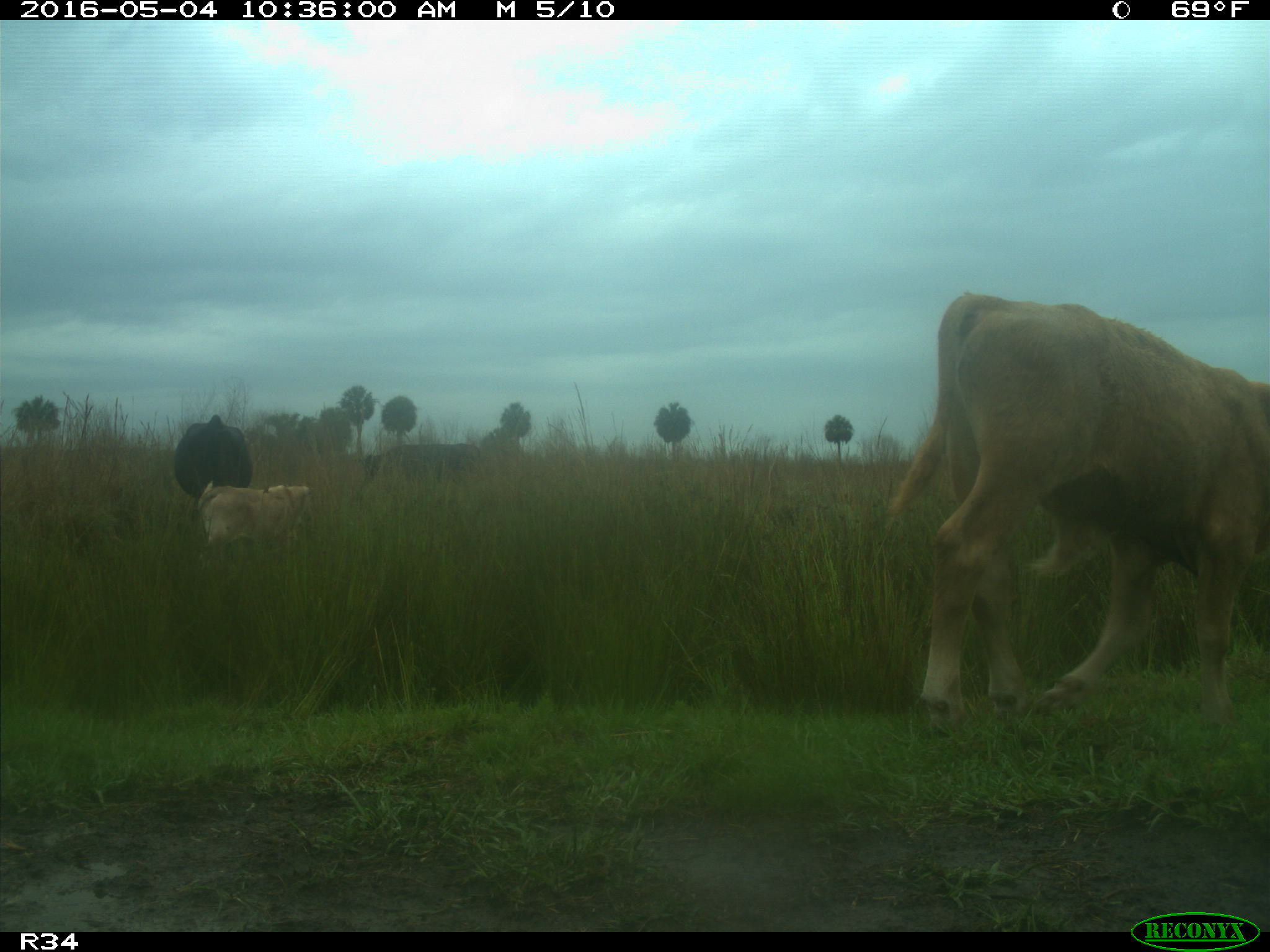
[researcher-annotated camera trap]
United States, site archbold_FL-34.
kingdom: Animalia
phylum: Chordata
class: Mammalia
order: Artiodactyla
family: Bovidae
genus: Bos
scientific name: Bos taurus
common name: domestic cow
Bos taurus (domestic cow).